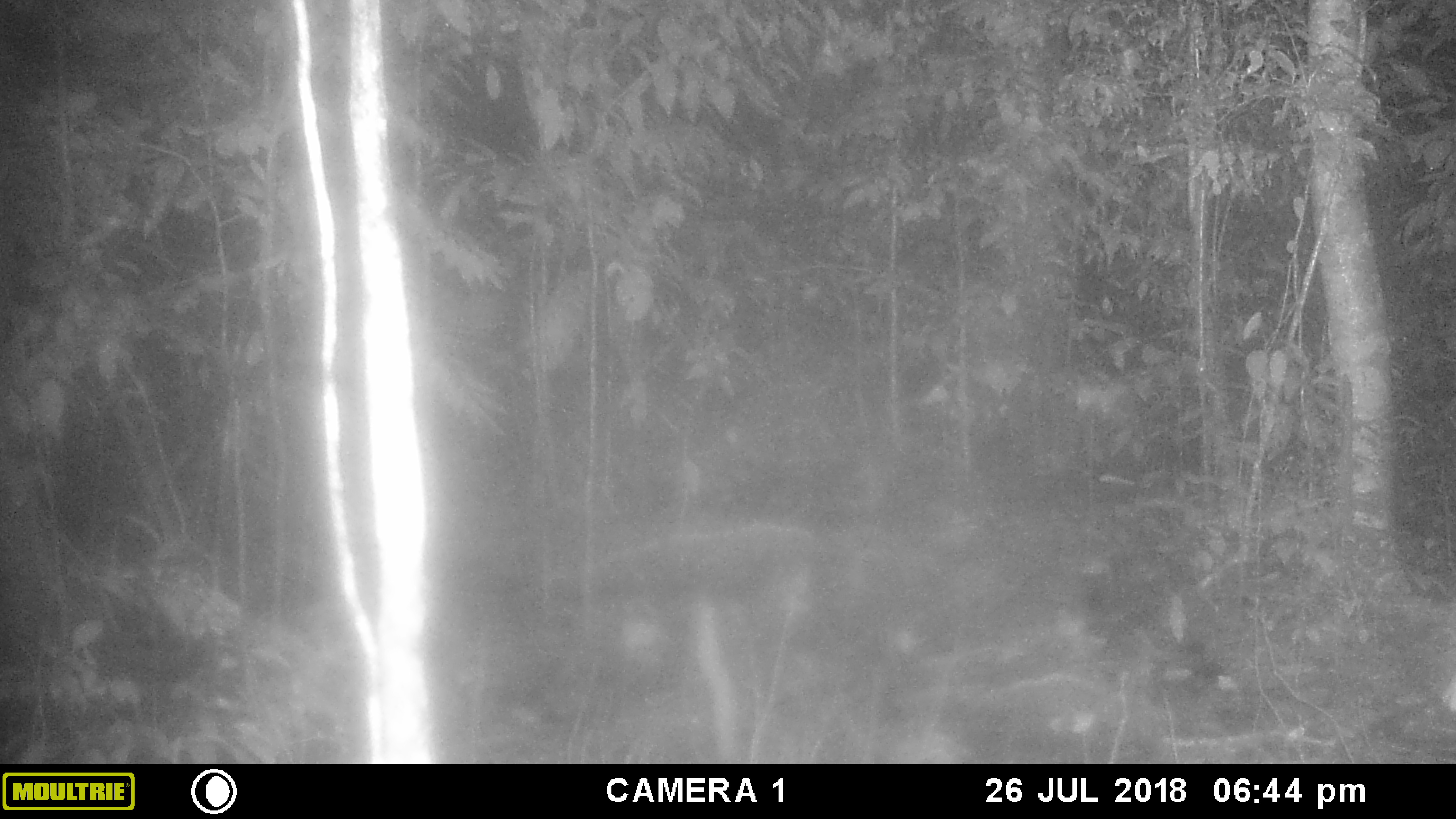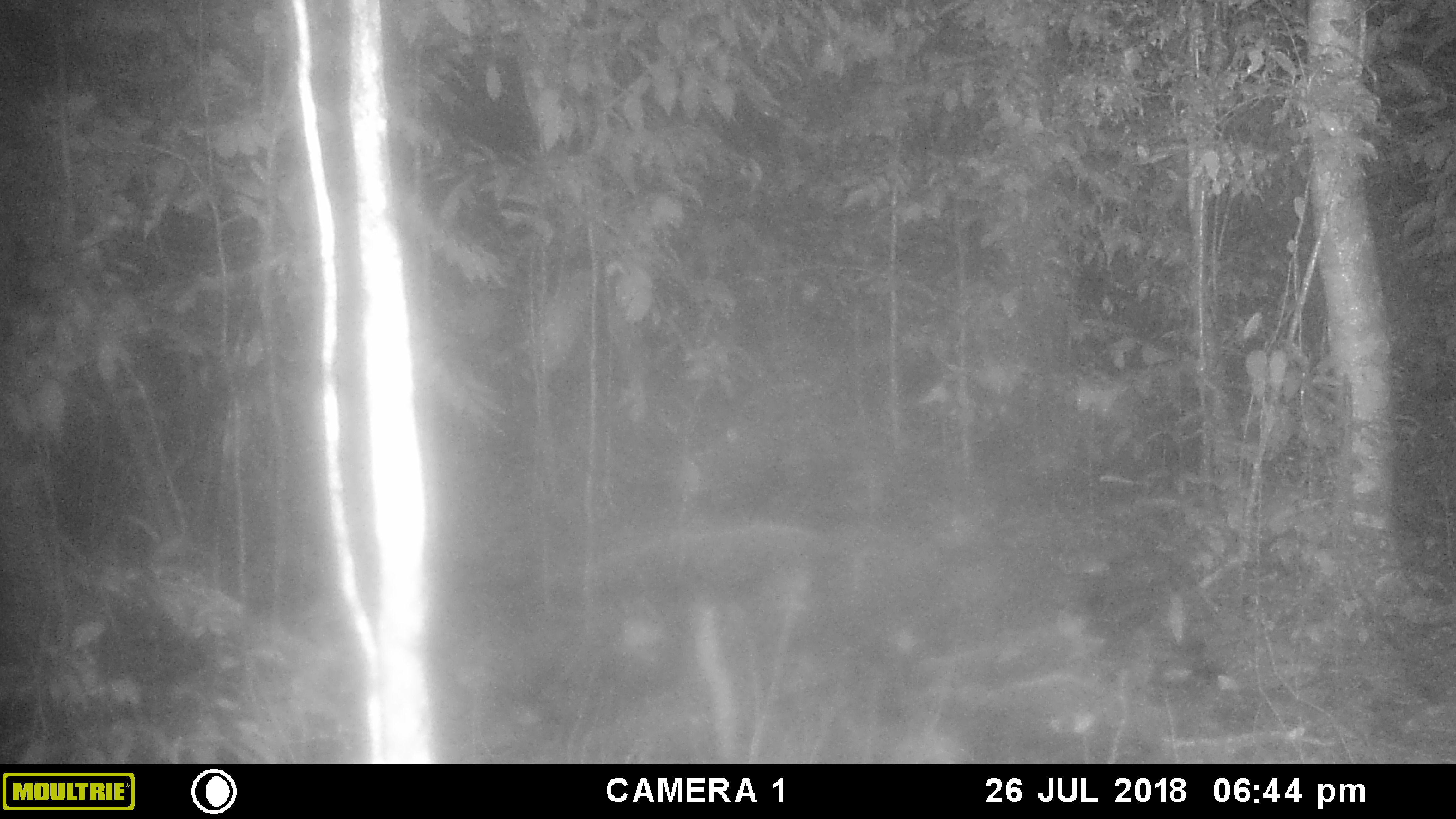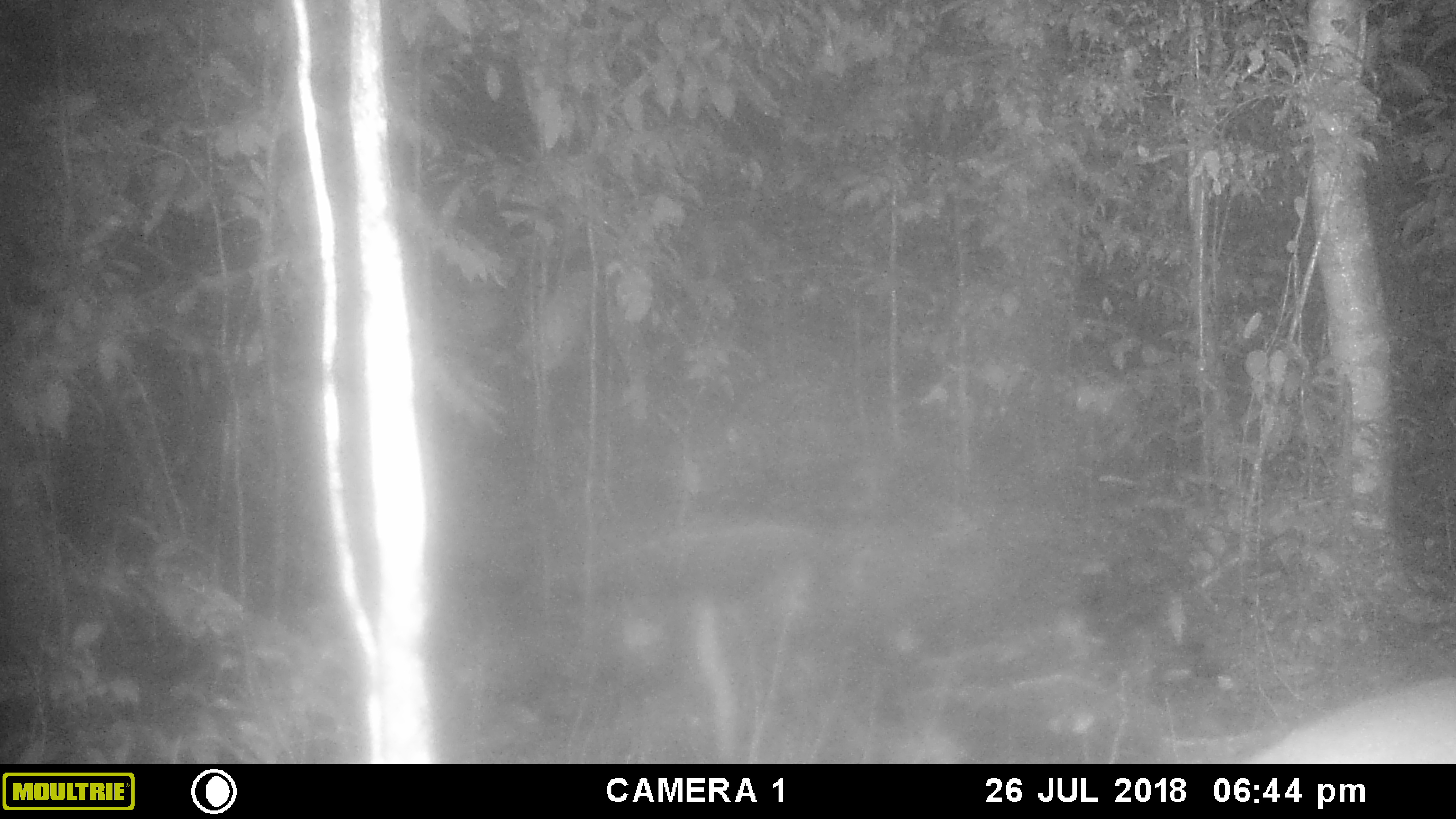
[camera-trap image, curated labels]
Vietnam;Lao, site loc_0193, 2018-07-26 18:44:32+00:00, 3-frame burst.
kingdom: Animalia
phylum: Chordata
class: Mammalia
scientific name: Laurasiatheria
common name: ungulate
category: unidentified ungulates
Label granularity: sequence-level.